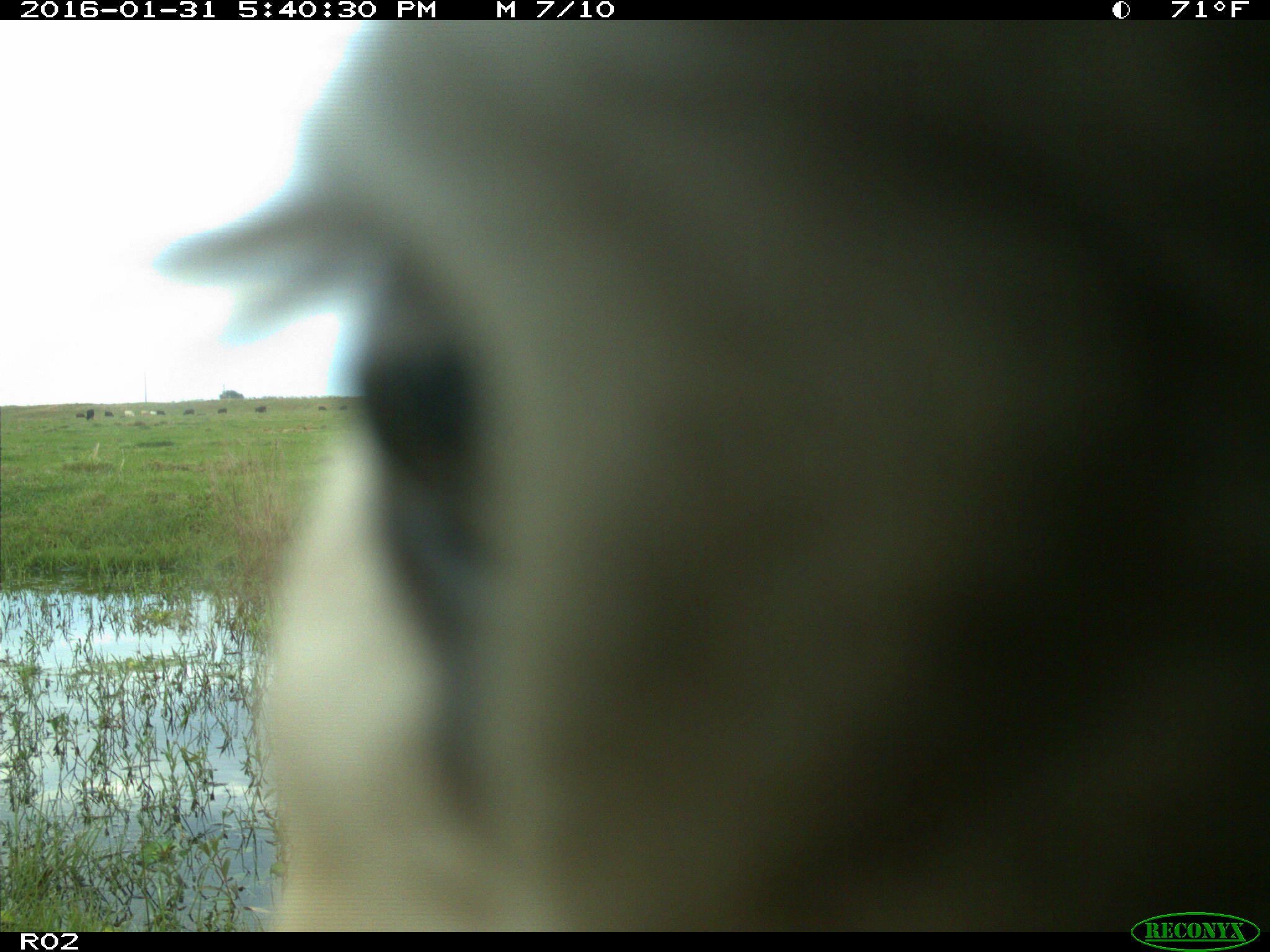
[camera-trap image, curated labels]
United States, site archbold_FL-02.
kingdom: Animalia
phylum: Chordata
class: Mammalia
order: Artiodactyla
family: Bovidae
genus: Bos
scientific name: Bos taurus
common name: domestic cow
Bos taurus (domestic cow).